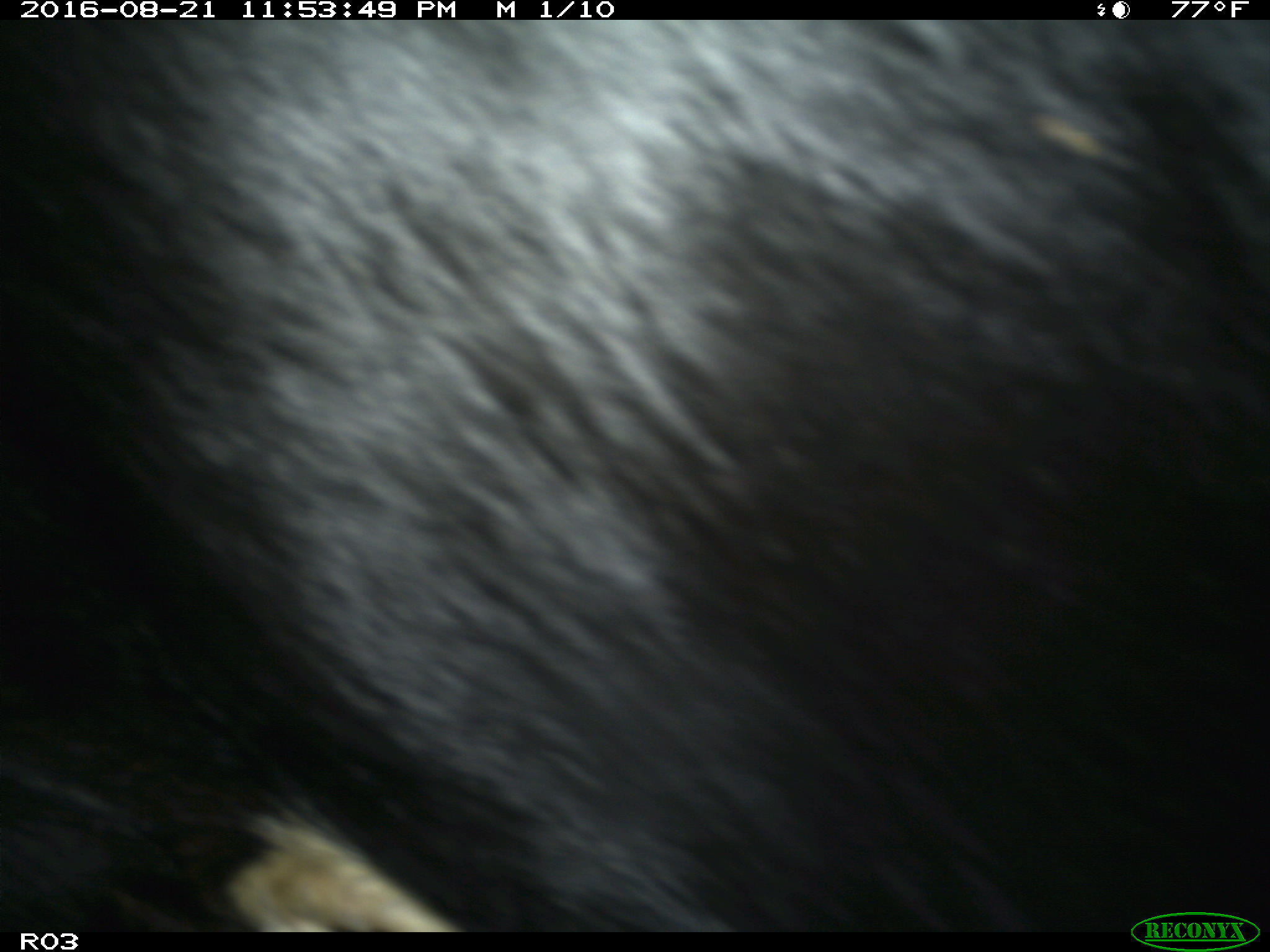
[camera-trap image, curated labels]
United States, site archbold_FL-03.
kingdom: Animalia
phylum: Chordata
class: Mammalia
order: Artiodactyla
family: Bovidae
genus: Bos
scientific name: Bos taurus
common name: domestic cow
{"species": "Bos taurus (domestic cow)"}